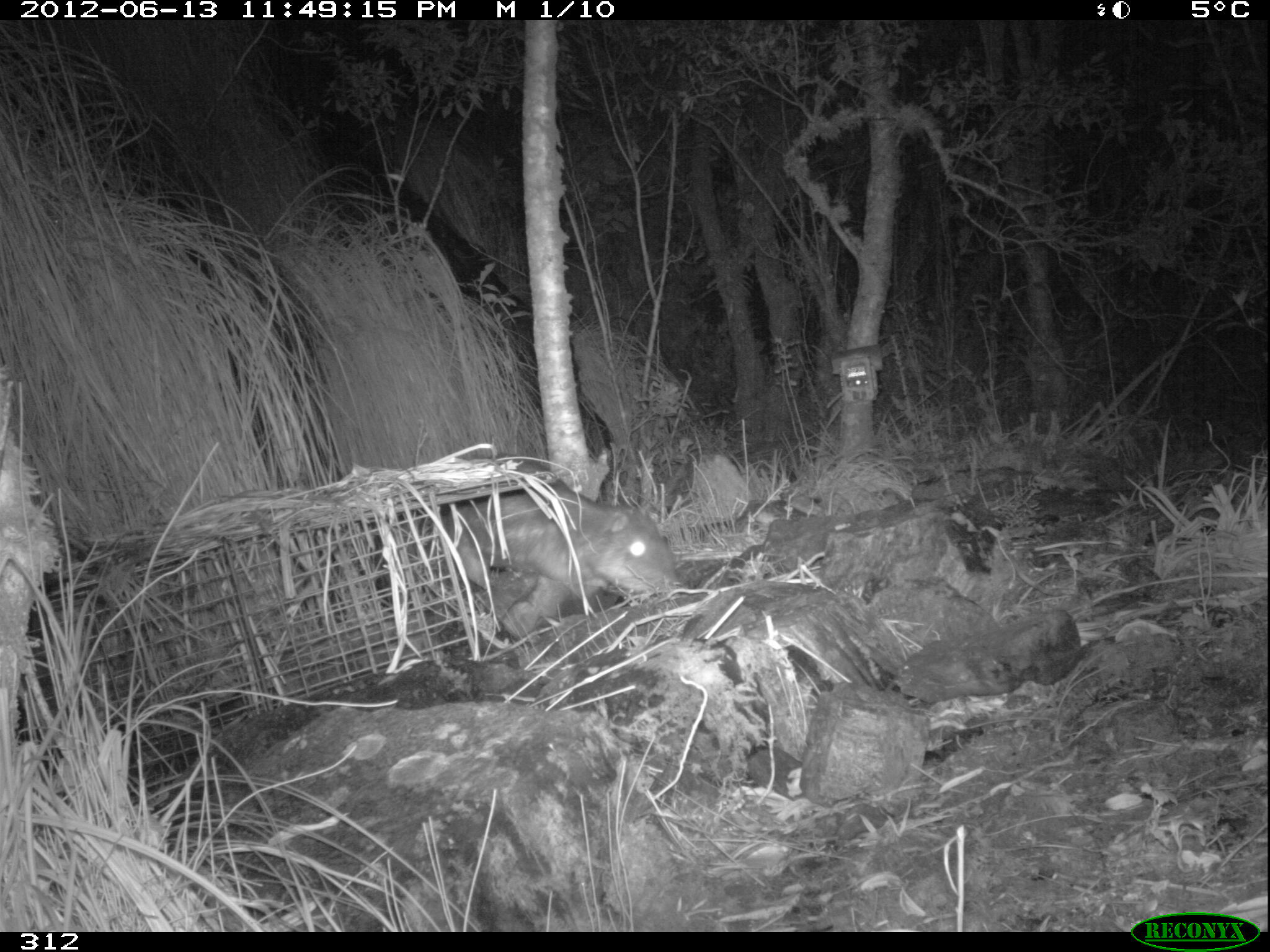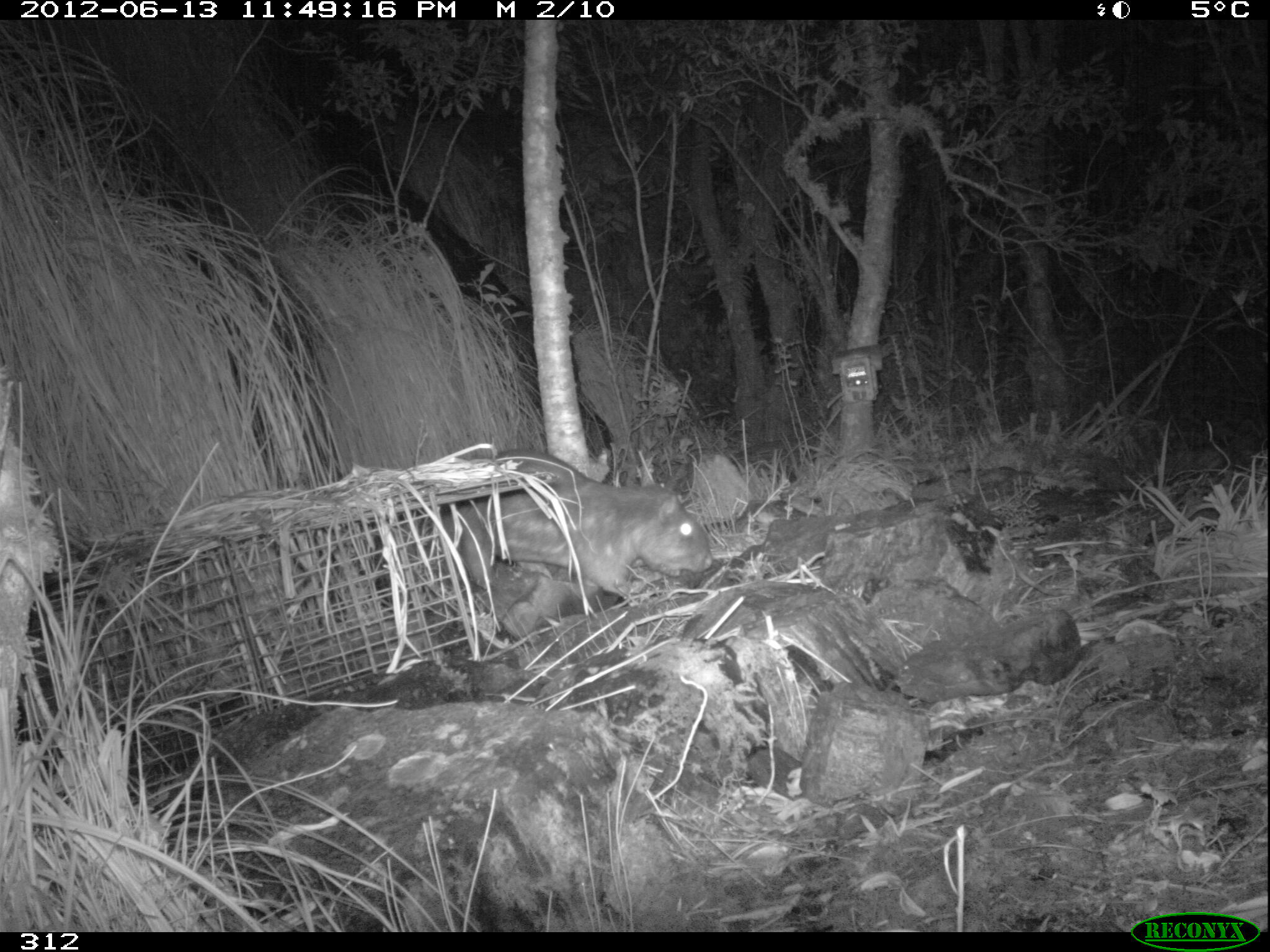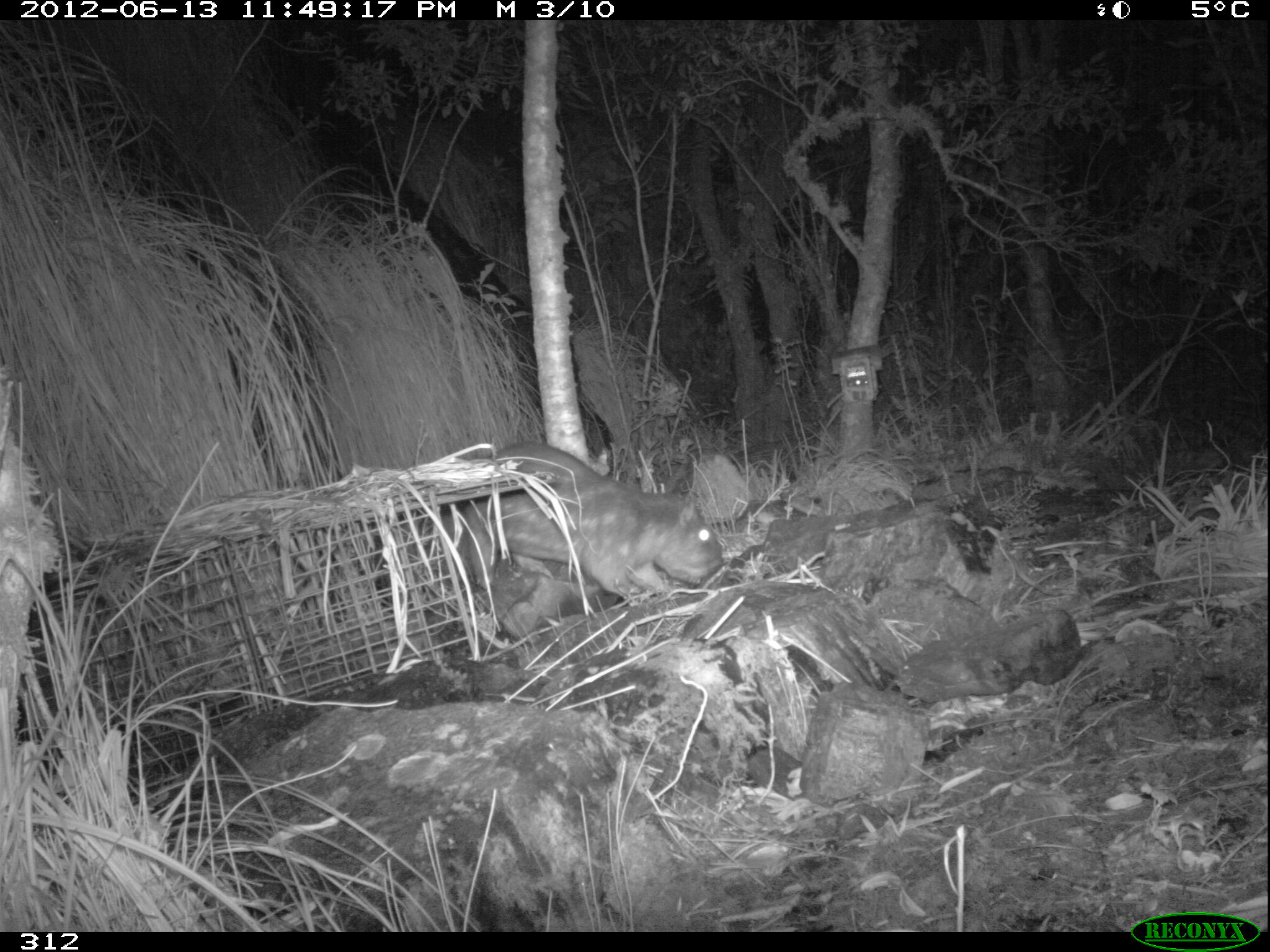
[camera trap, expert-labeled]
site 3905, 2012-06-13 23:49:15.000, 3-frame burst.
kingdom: Animalia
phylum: Chordata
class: Mammalia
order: Rodentia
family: Cuniculidae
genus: Cuniculus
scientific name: Cuniculus taczanowskii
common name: mountain paca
Cuniculus taczanowskii (mountain paca).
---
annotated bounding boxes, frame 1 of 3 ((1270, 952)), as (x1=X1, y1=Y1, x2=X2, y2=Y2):
cuniculus taczanowskii: (x1=390, y1=464, x2=681, y2=640)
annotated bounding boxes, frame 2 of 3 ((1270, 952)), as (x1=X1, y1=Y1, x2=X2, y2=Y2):
cuniculus taczanowskii: (x1=439, y1=447, x2=714, y2=600)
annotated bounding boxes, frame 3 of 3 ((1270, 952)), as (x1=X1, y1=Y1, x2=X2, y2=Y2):
cuniculus taczanowskii: (x1=440, y1=439, x2=724, y2=608)